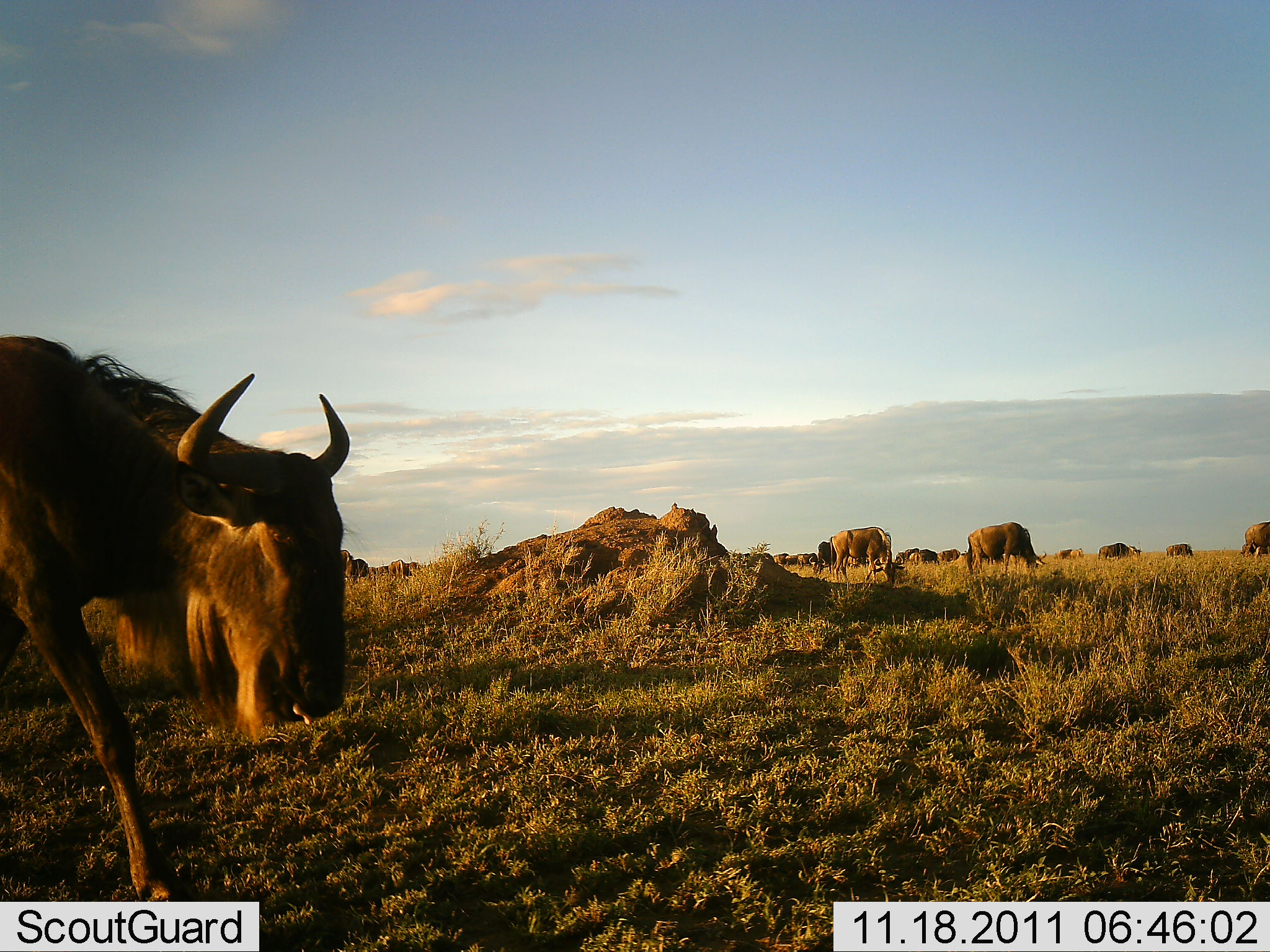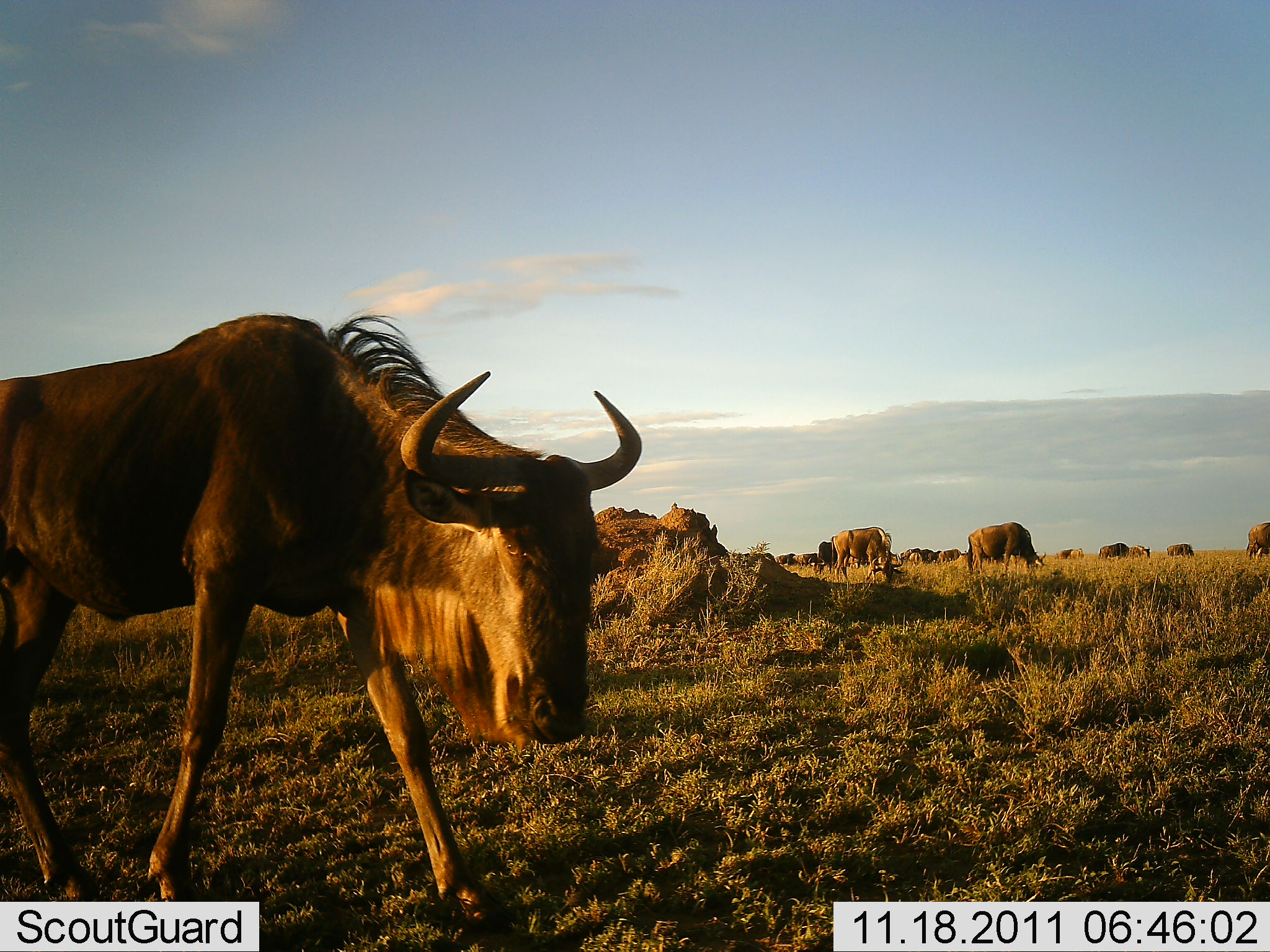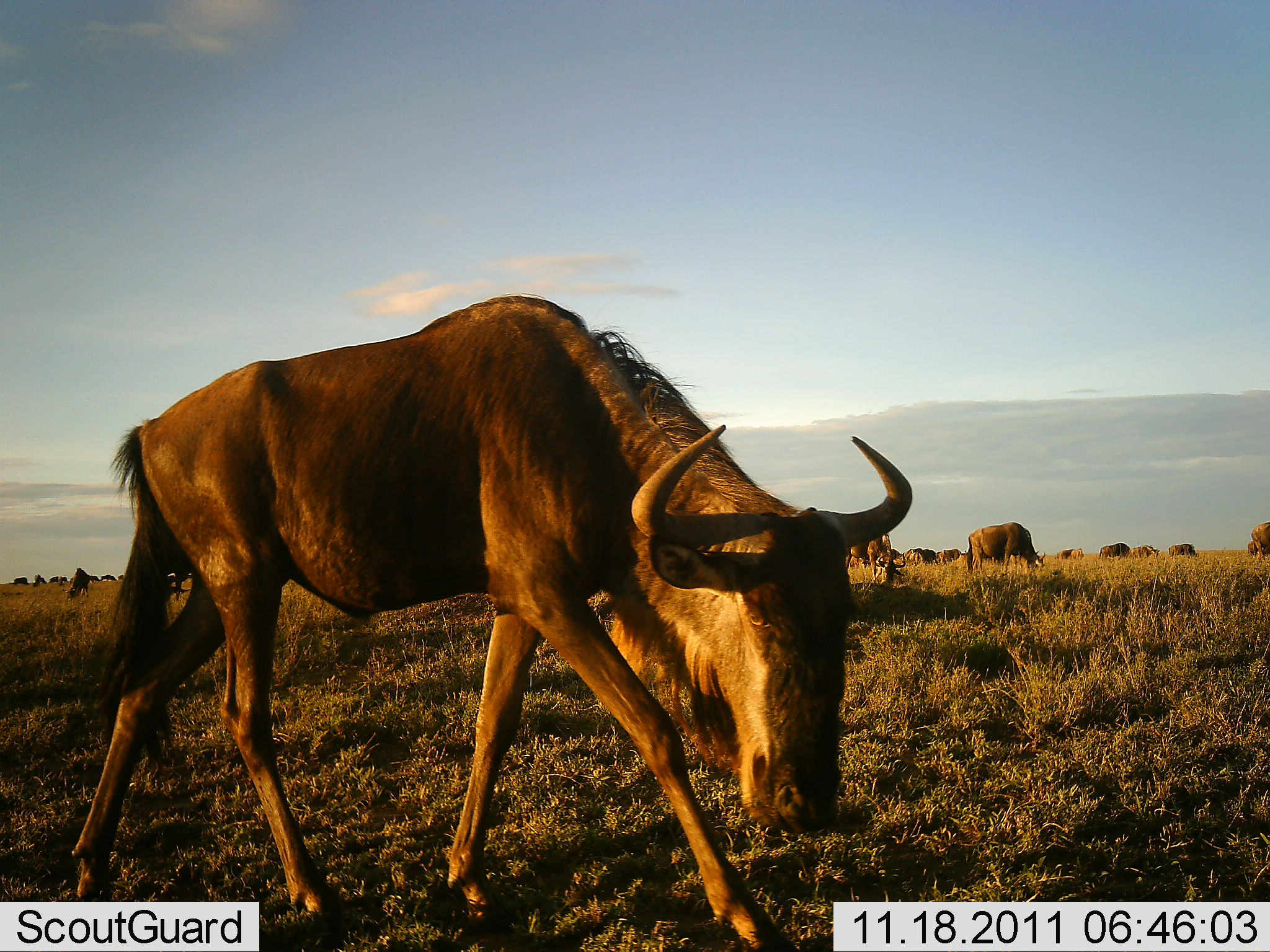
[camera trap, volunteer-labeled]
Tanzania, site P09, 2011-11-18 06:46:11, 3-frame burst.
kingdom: Animalia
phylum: Chordata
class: Mammalia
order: Artiodactyla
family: Bovidae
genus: Connochaetes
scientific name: Connochaetes taurinus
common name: blue wildebeest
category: wildebeest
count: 11-50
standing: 20%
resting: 7%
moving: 67%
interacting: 0%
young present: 0%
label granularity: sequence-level